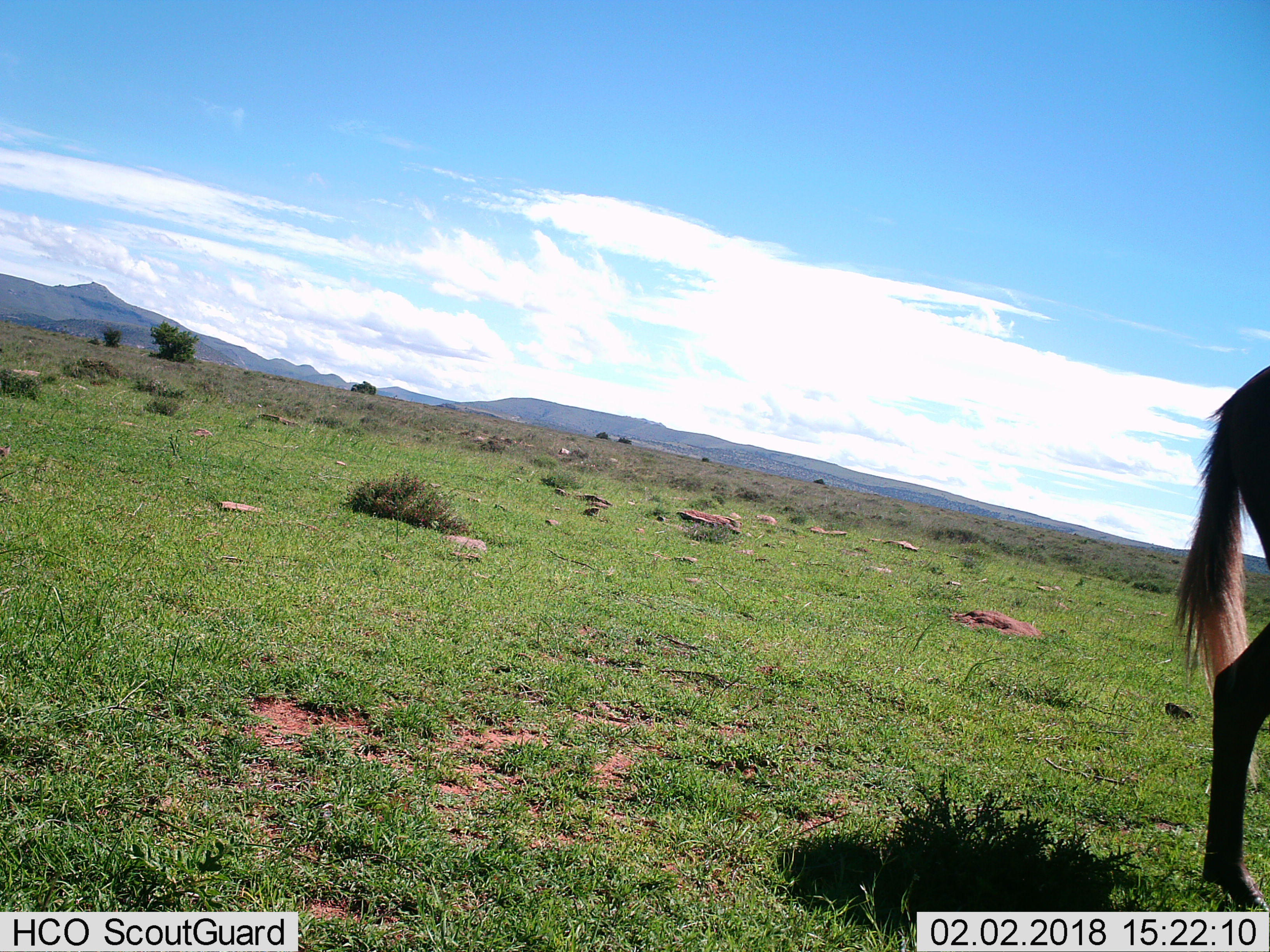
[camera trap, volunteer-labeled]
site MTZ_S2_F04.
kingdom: Animalia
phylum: Chordata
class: Mammalia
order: Artiodactyla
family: Bovidae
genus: Connochaetes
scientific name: Connochaetes gnou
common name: black wildebeest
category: wildebeestblack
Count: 1.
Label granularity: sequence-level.